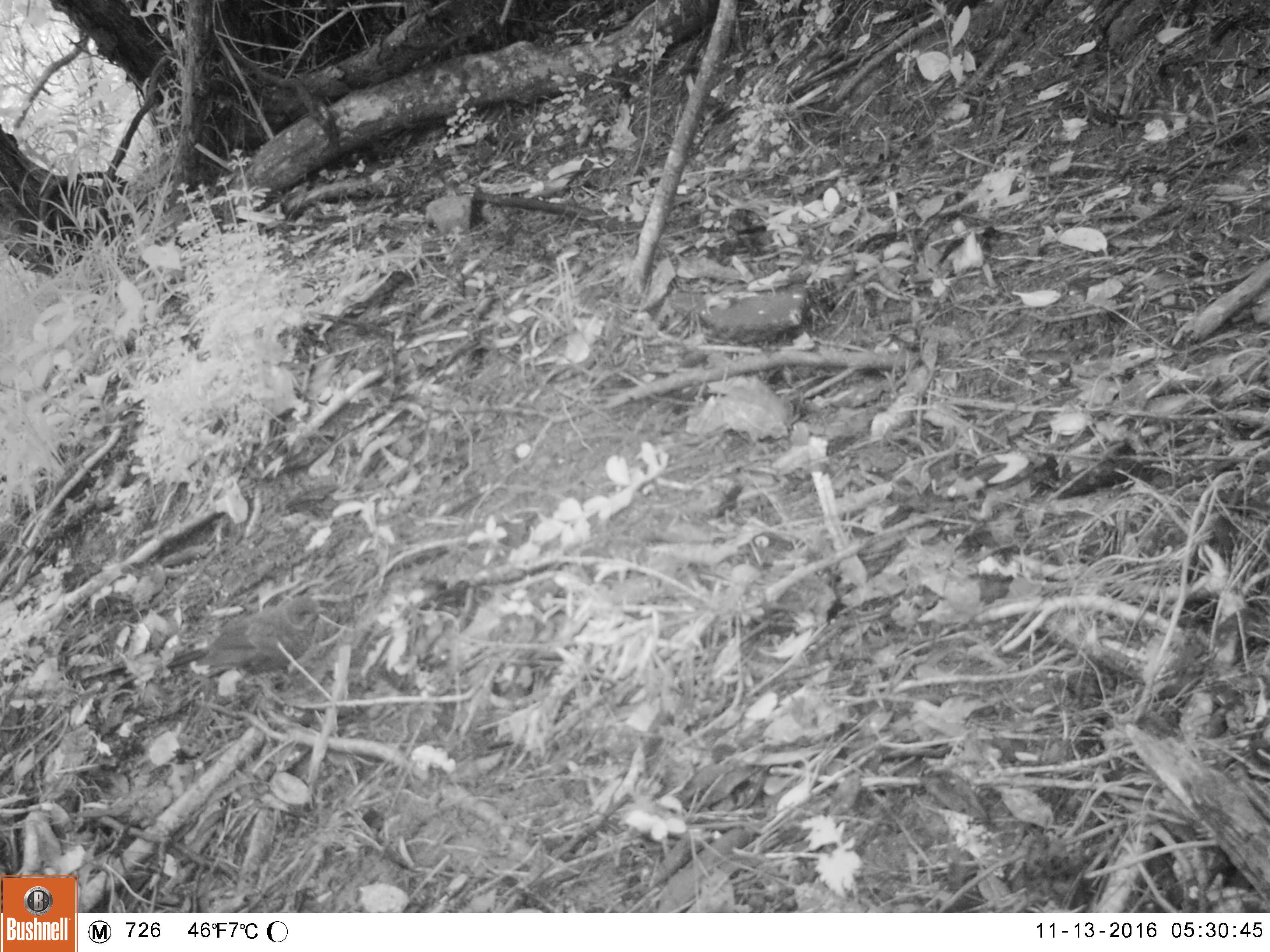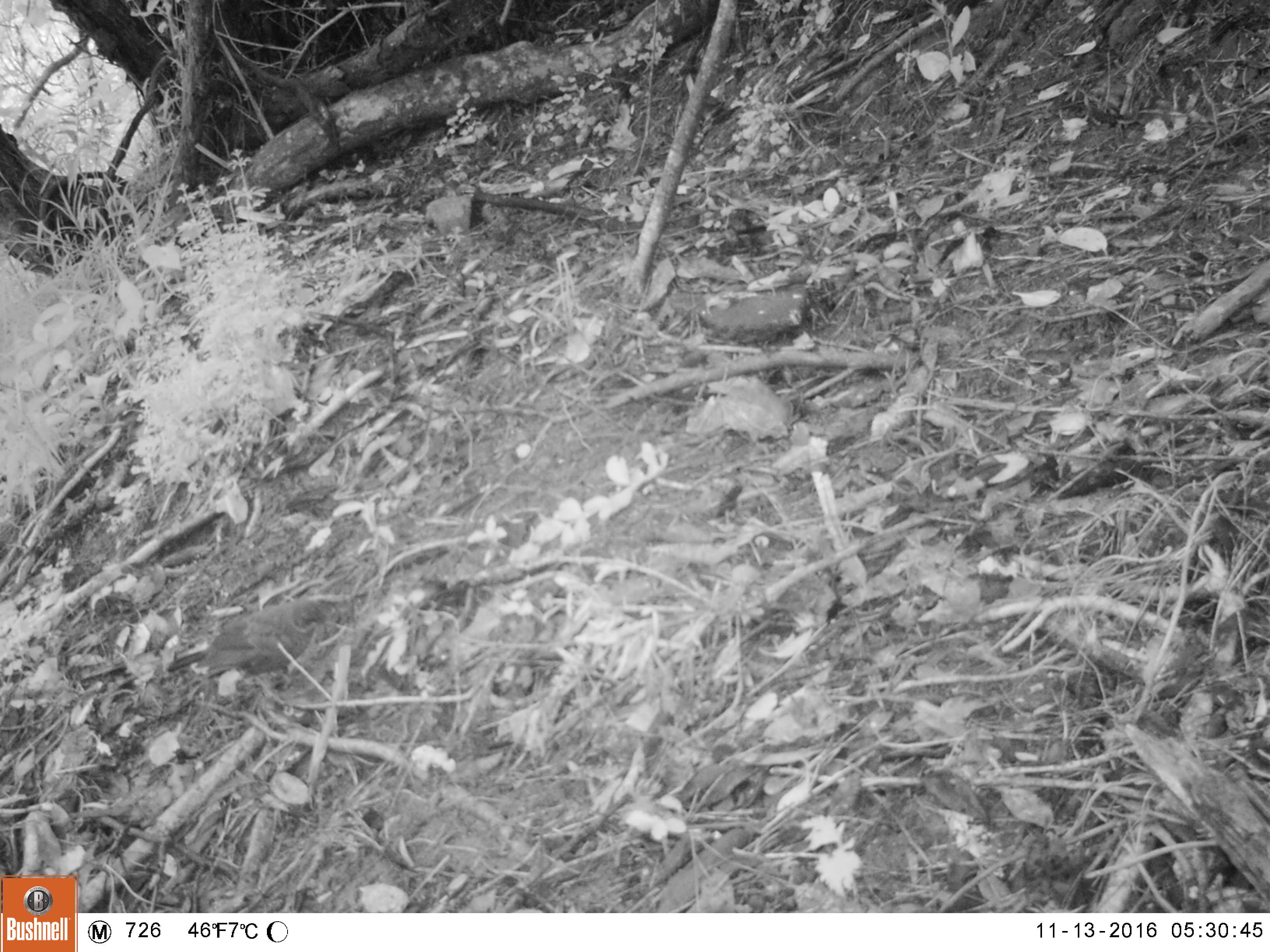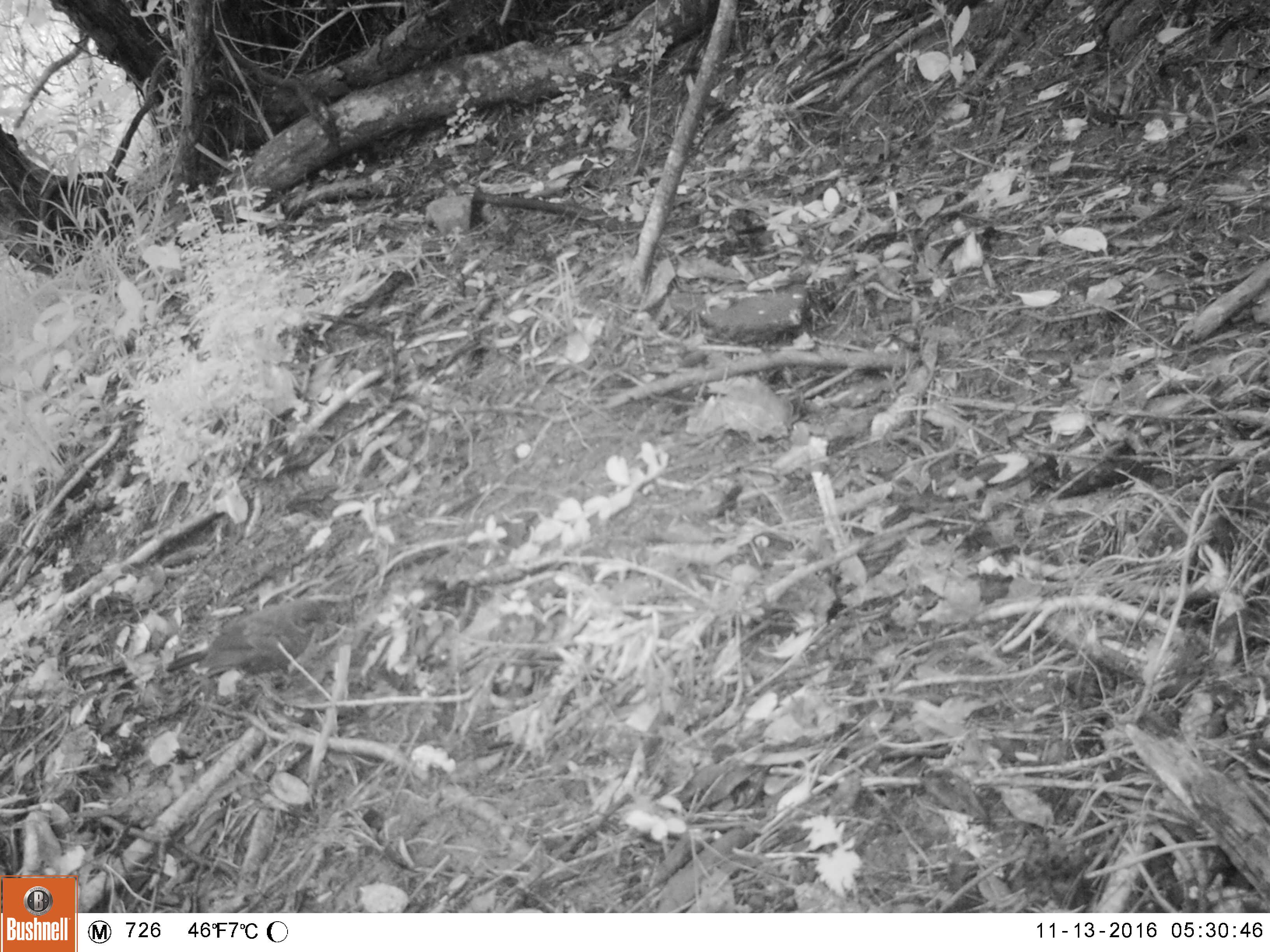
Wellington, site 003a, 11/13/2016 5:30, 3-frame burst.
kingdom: Animalia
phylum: Chordata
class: Aves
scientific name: Aves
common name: bird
Bird (Aves).